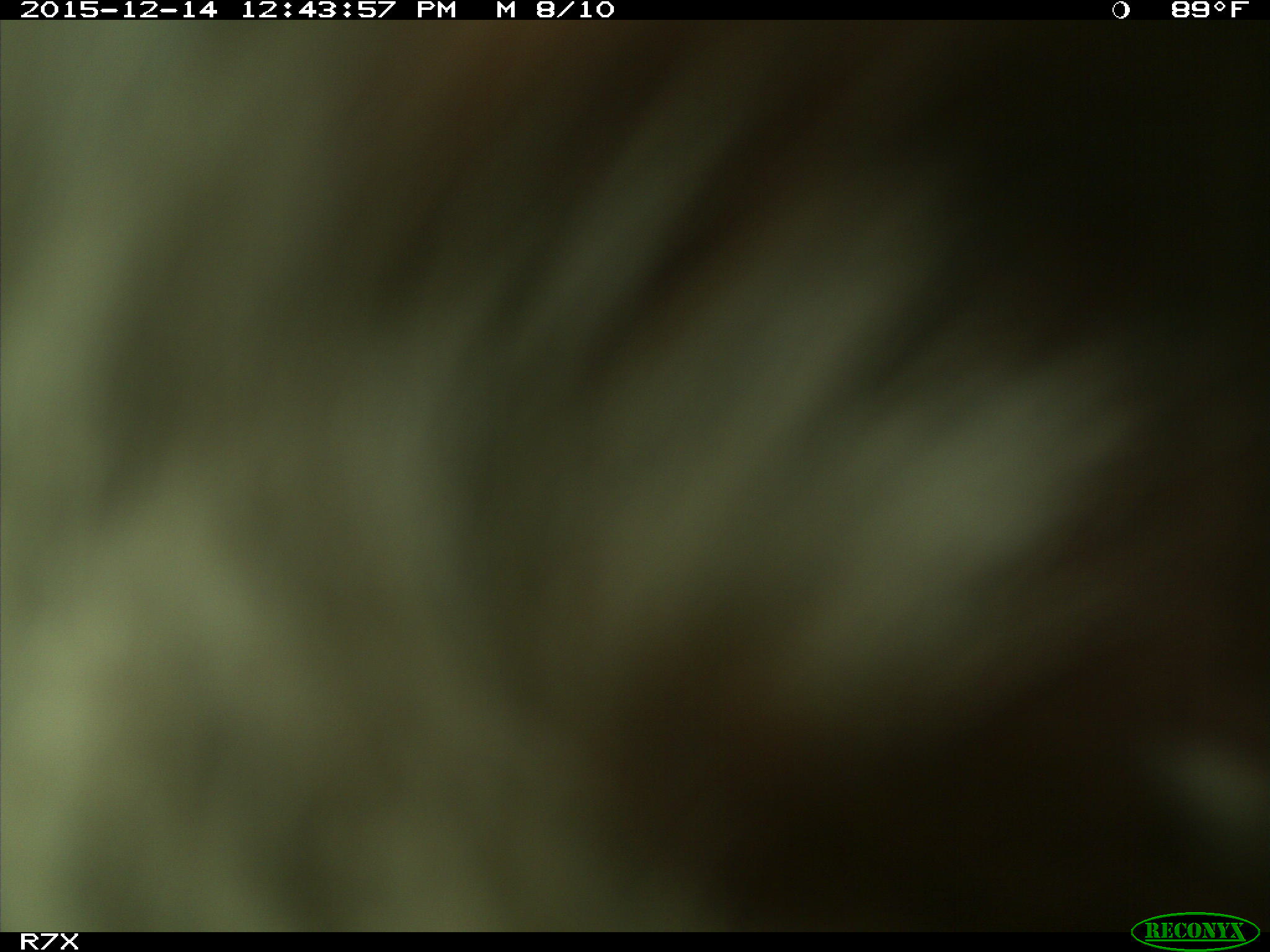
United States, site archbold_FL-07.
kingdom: Animalia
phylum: Chordata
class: Mammalia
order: Artiodactyla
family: Bovidae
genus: Bos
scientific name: Bos taurus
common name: domestic cow